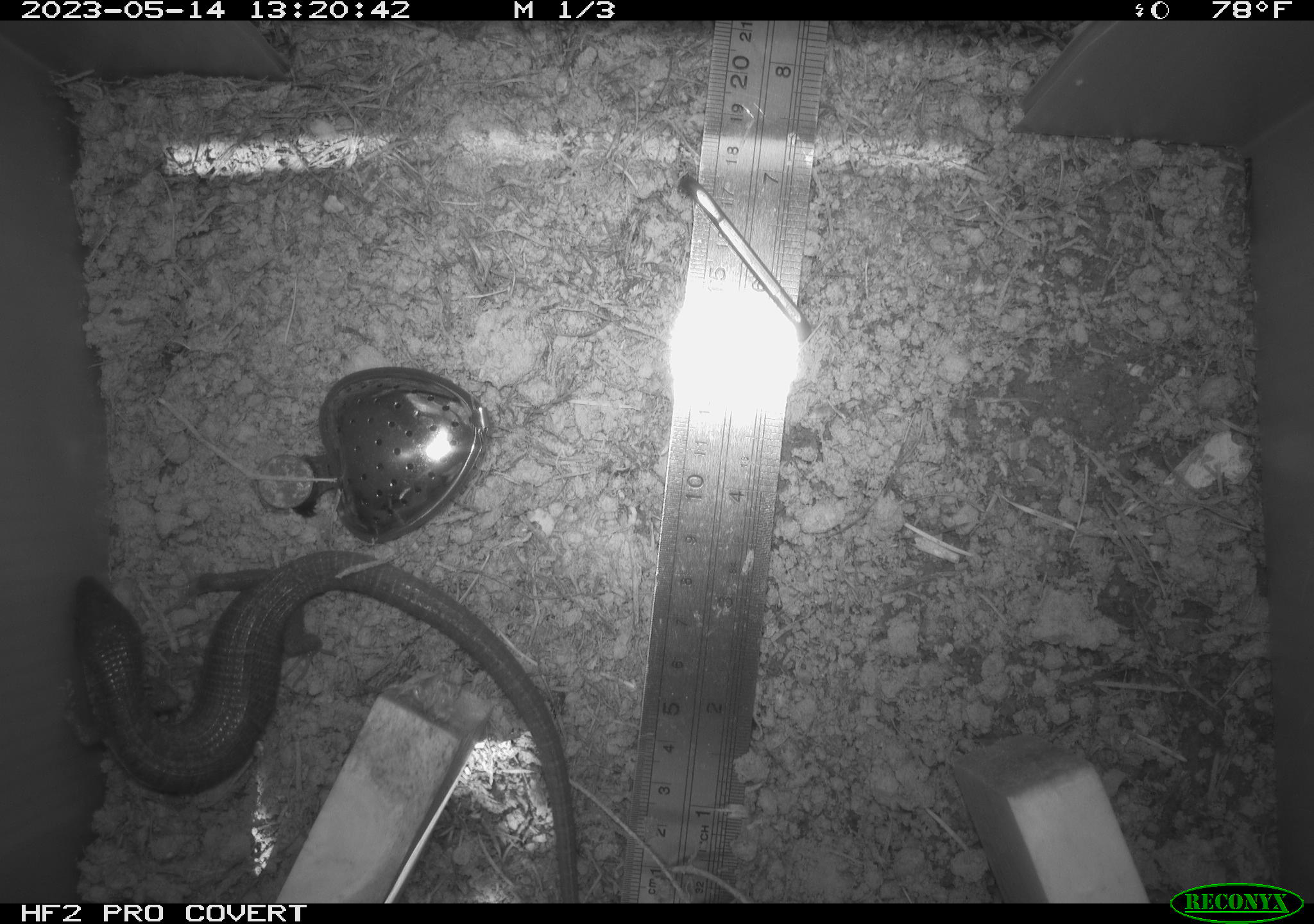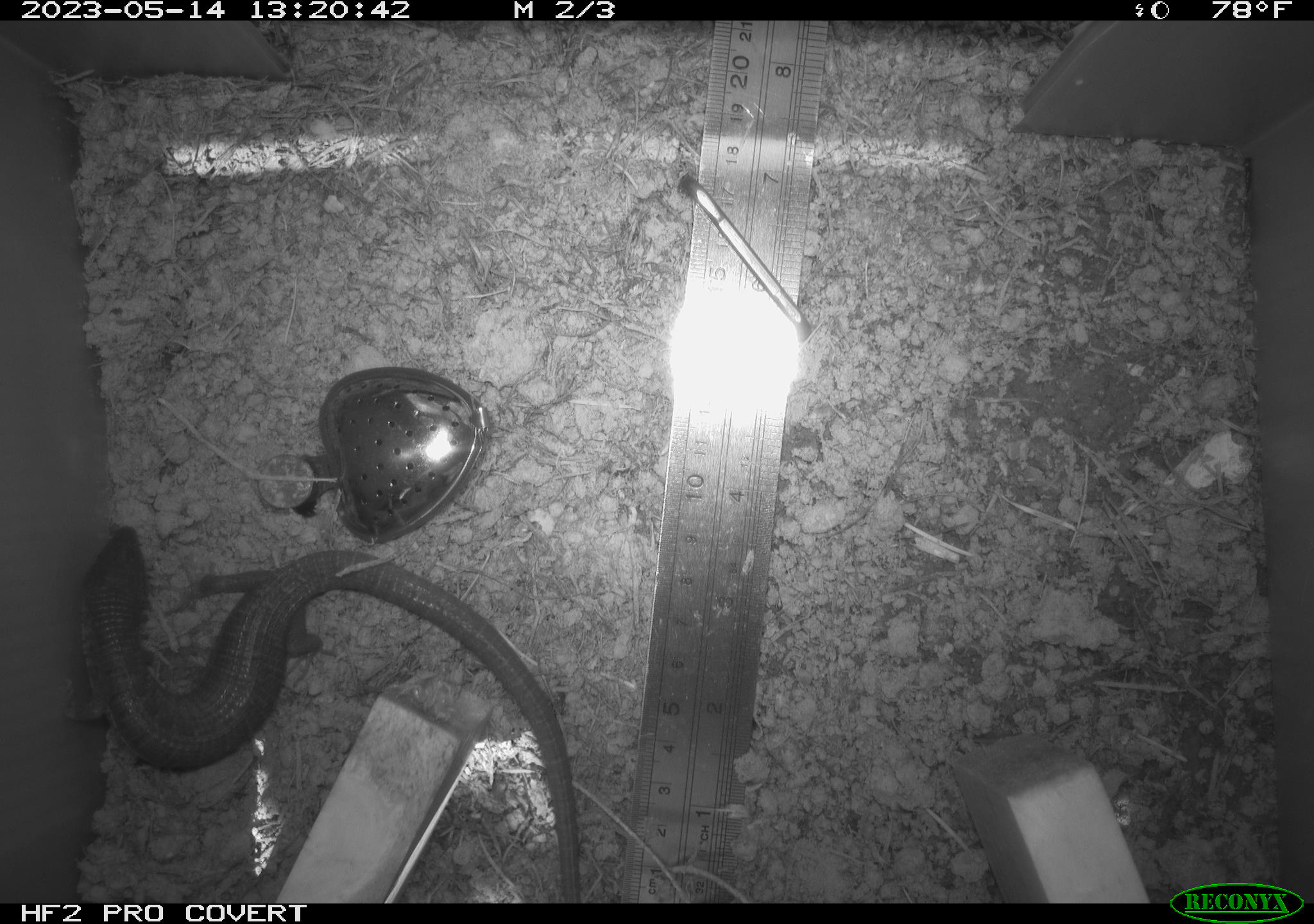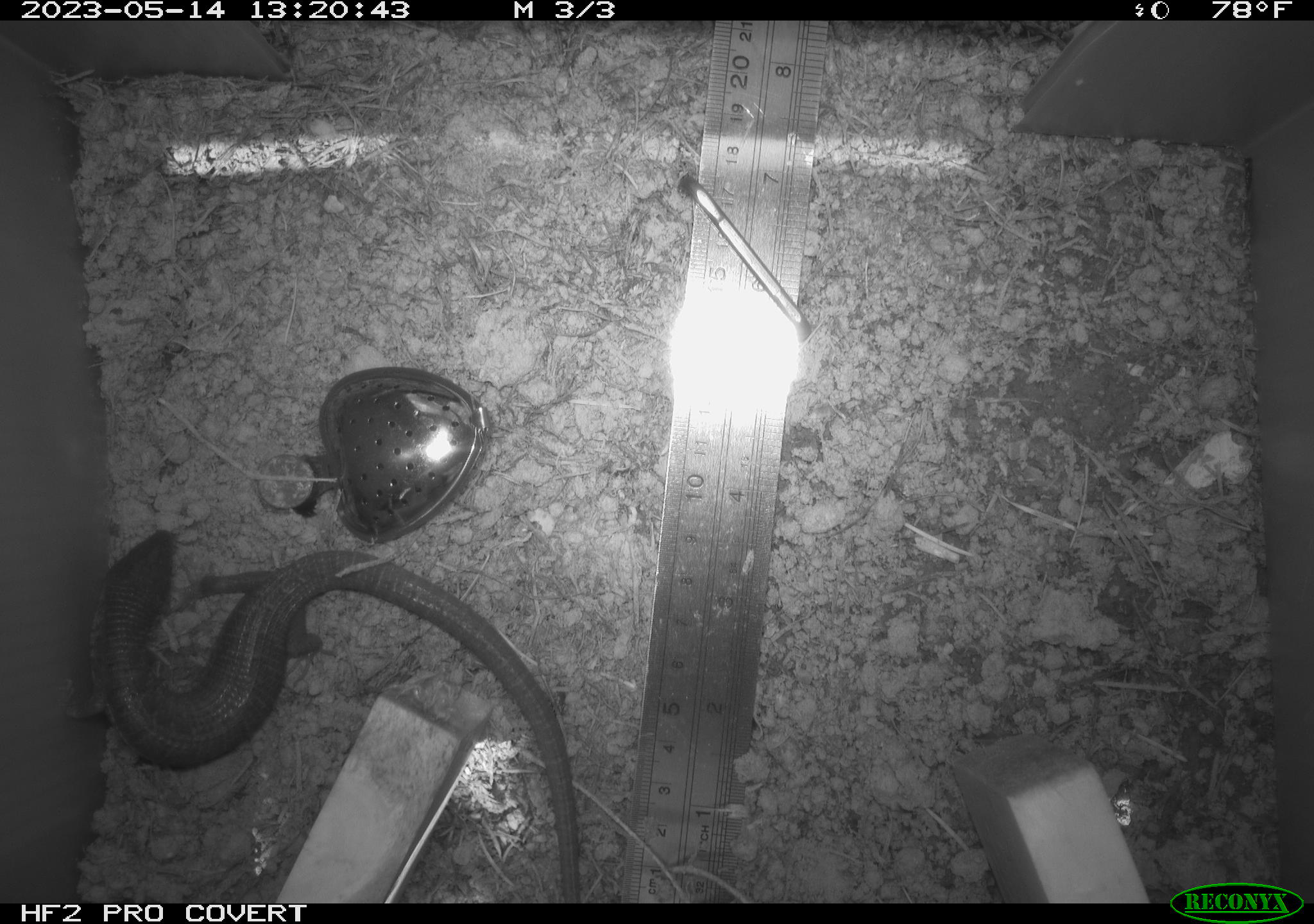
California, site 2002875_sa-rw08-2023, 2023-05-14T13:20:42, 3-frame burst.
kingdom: Animalia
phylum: Chordata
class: Reptilia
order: Squamata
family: Anguidae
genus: Elgaria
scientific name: Elgaria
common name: alligator lizards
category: elgaria species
Elgaria species (alligator lizards) (Elgaria).